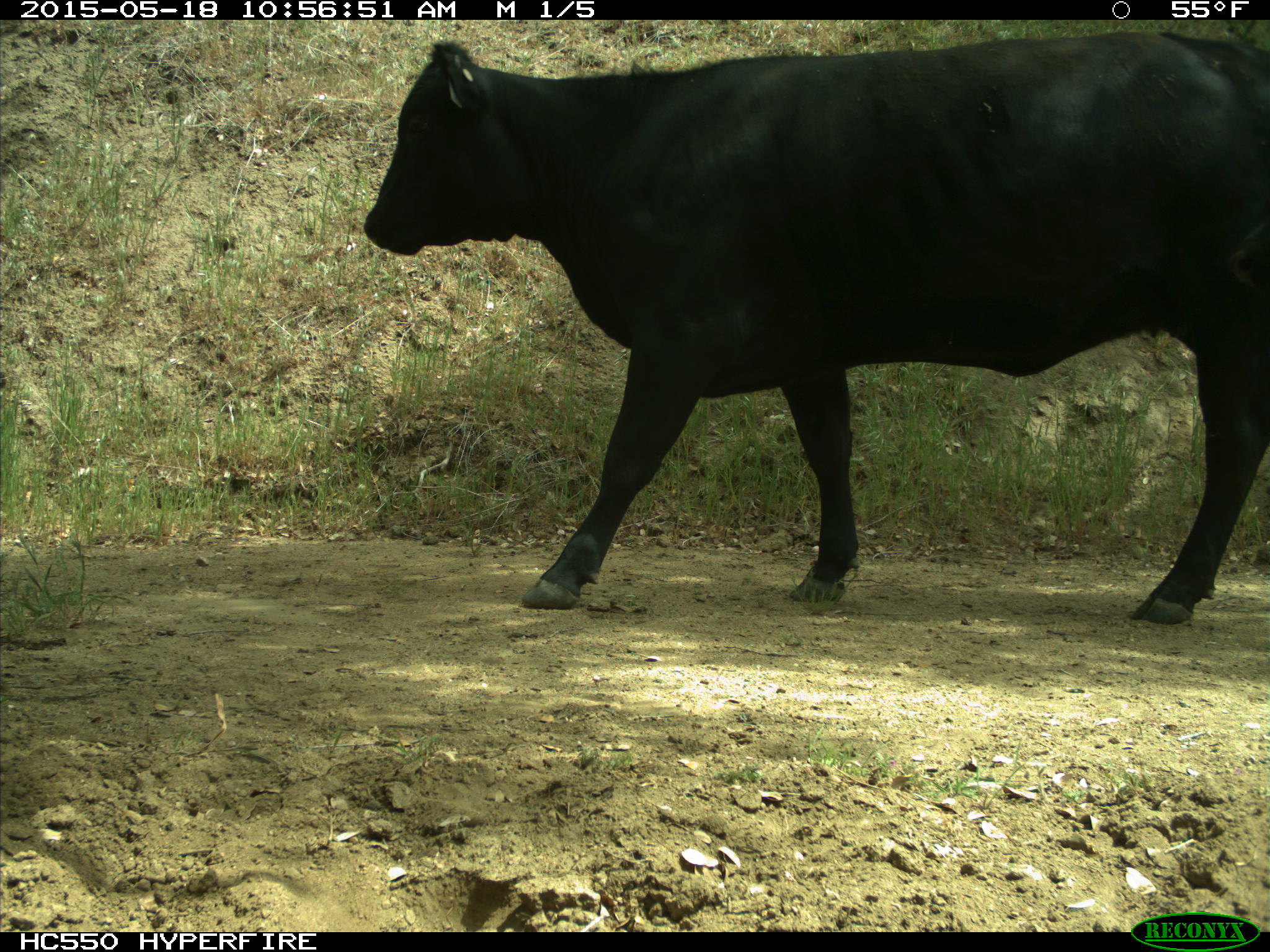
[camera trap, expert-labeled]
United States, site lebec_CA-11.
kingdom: Animalia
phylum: Chordata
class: Mammalia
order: Artiodactyla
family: Bovidae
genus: Bos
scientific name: Bos taurus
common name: domestic cow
Bos taurus (domestic cow).